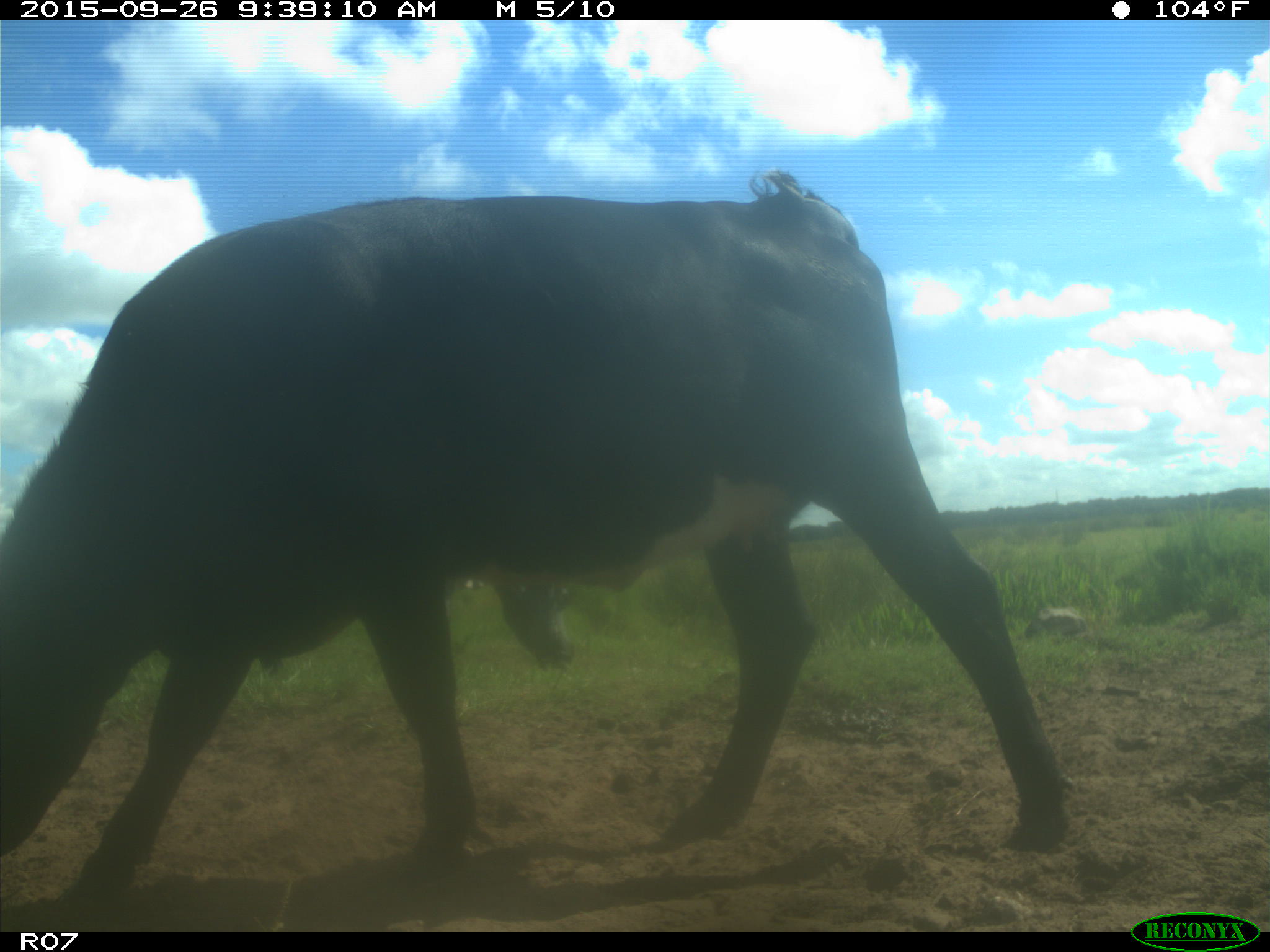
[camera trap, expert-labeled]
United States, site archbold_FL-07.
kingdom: Animalia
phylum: Chordata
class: Mammalia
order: Artiodactyla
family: Bovidae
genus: Bos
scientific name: Bos taurus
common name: domestic cow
Bos taurus (domestic cow).